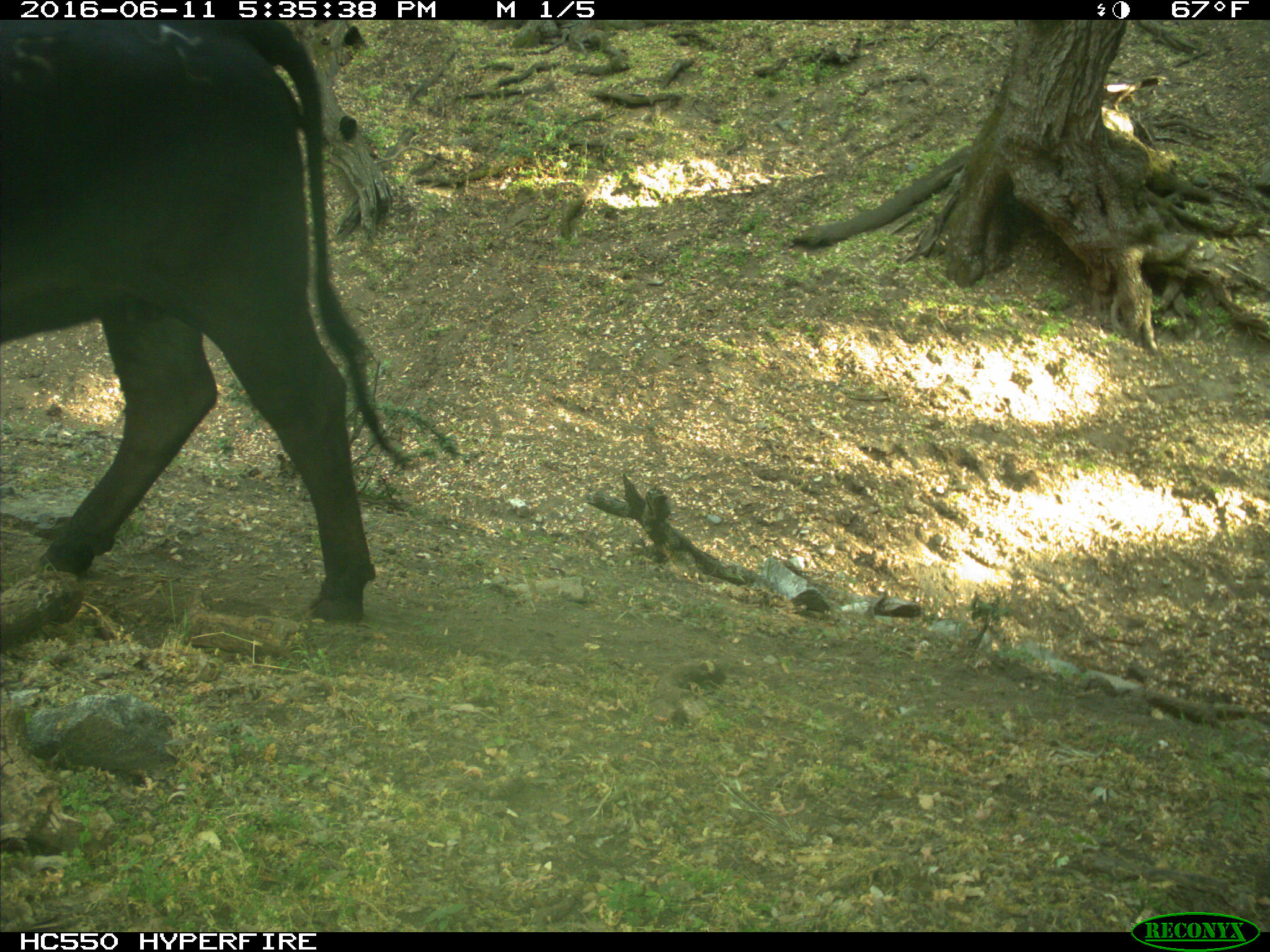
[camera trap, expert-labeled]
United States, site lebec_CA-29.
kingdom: Animalia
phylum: Chordata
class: Mammalia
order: Artiodactyla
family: Bovidae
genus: Bos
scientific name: Bos taurus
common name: domestic cow